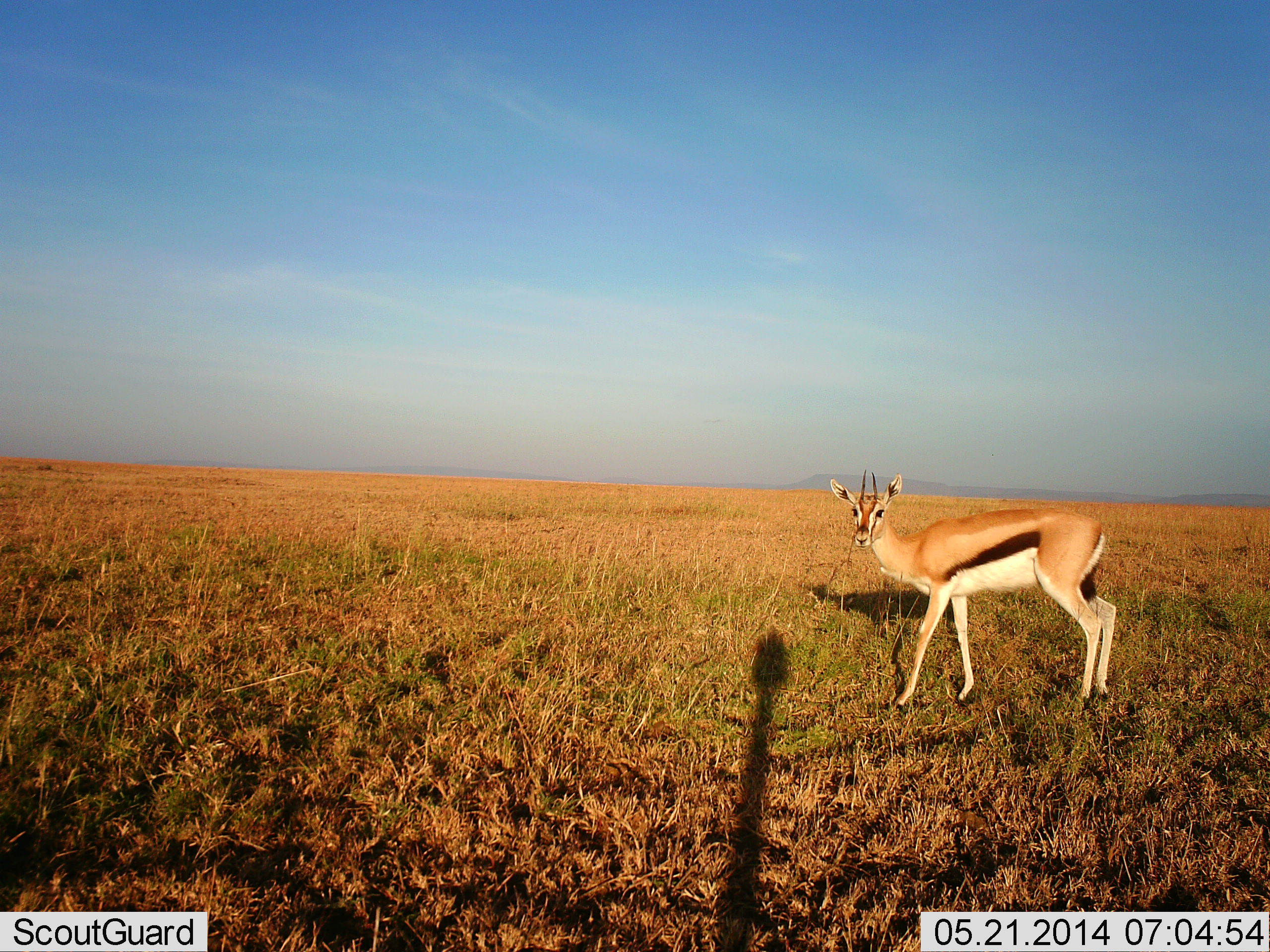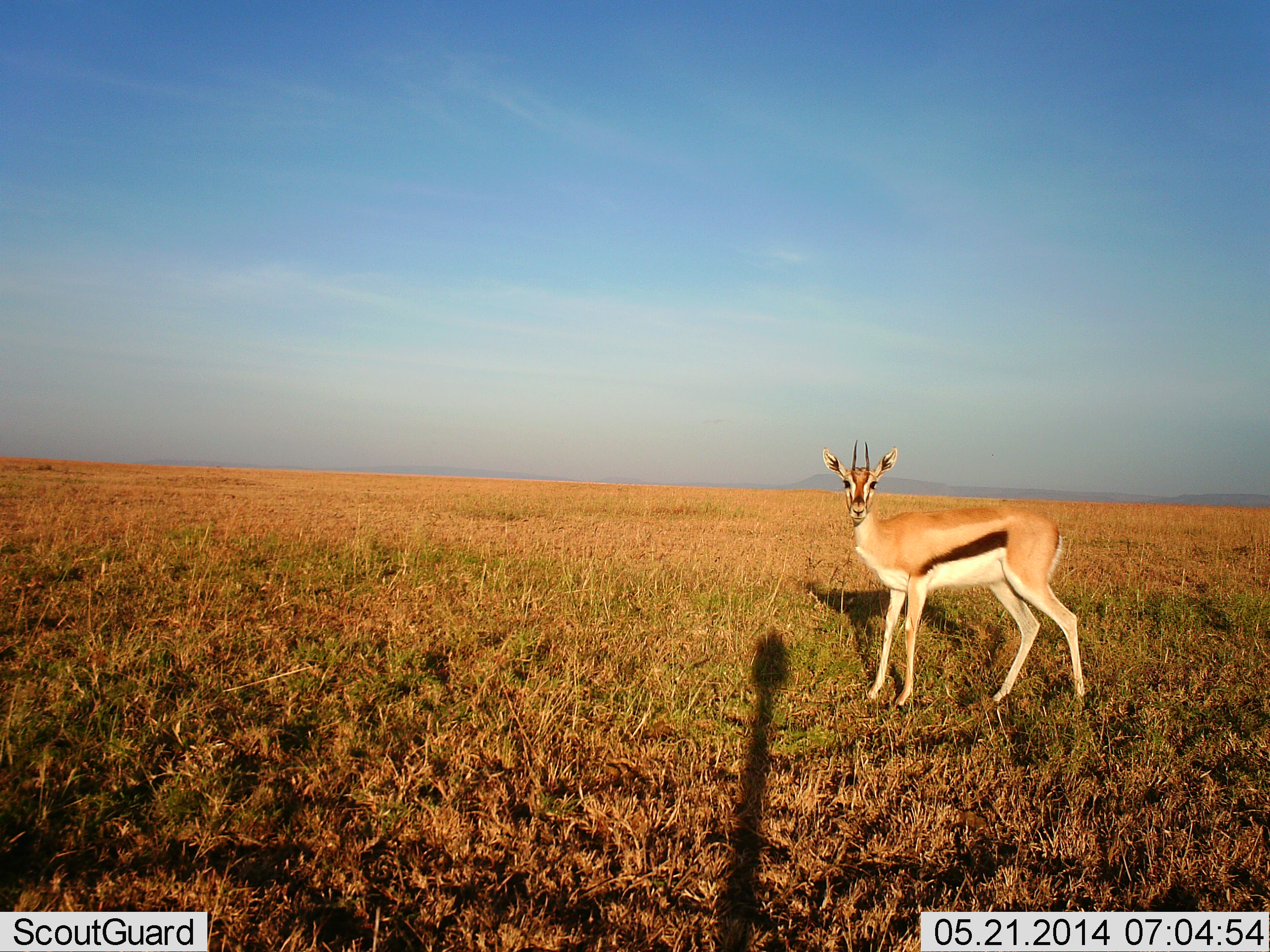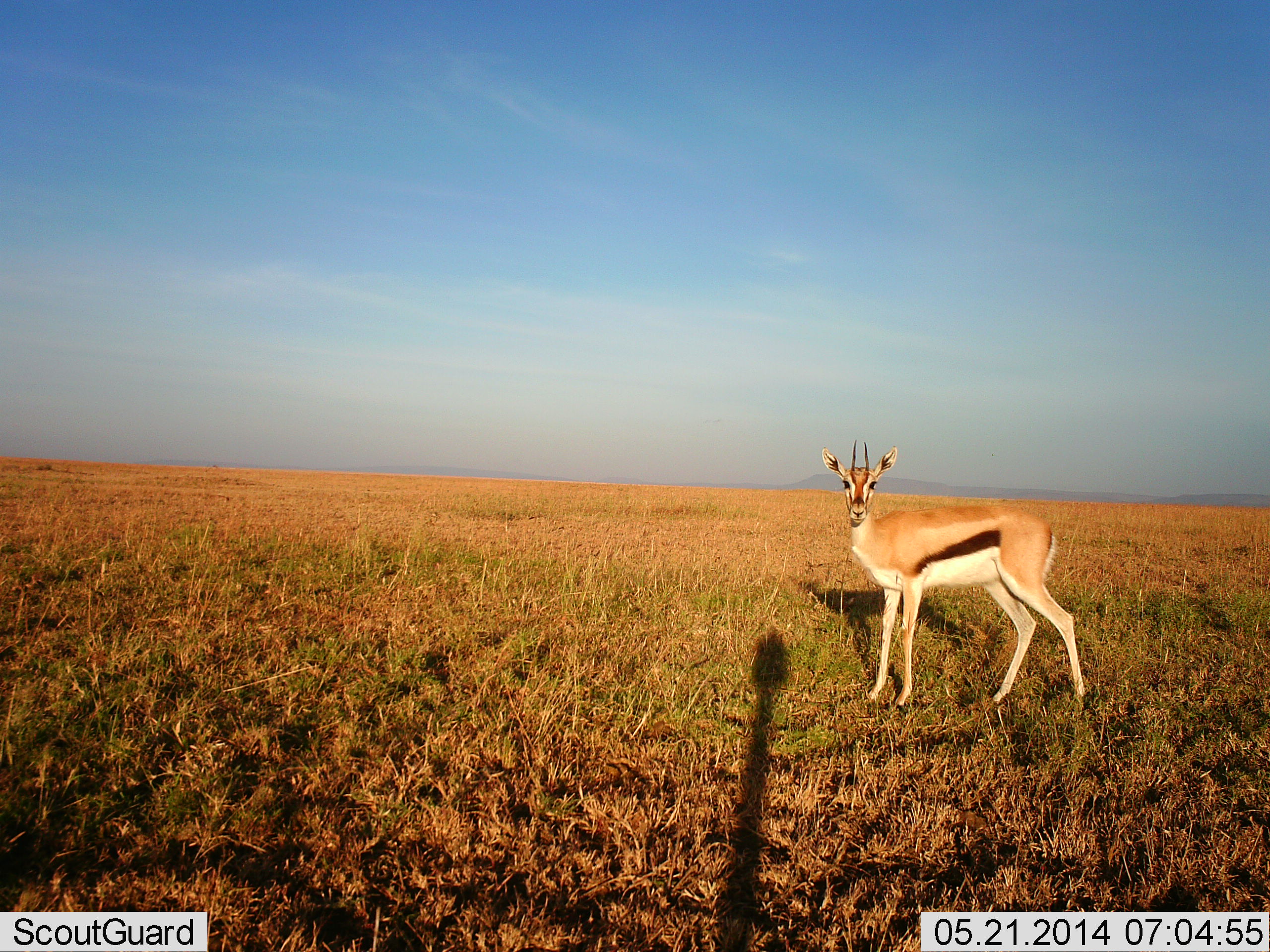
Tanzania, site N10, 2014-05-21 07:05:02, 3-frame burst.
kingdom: Animalia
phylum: Chordata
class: Mammalia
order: Artiodactyla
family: Bovidae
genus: Eudorcas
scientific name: Eudorcas thomsonii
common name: thomson's gazelle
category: gazellethomsons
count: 1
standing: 97%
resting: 0%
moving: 3%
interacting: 5%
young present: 3%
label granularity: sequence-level